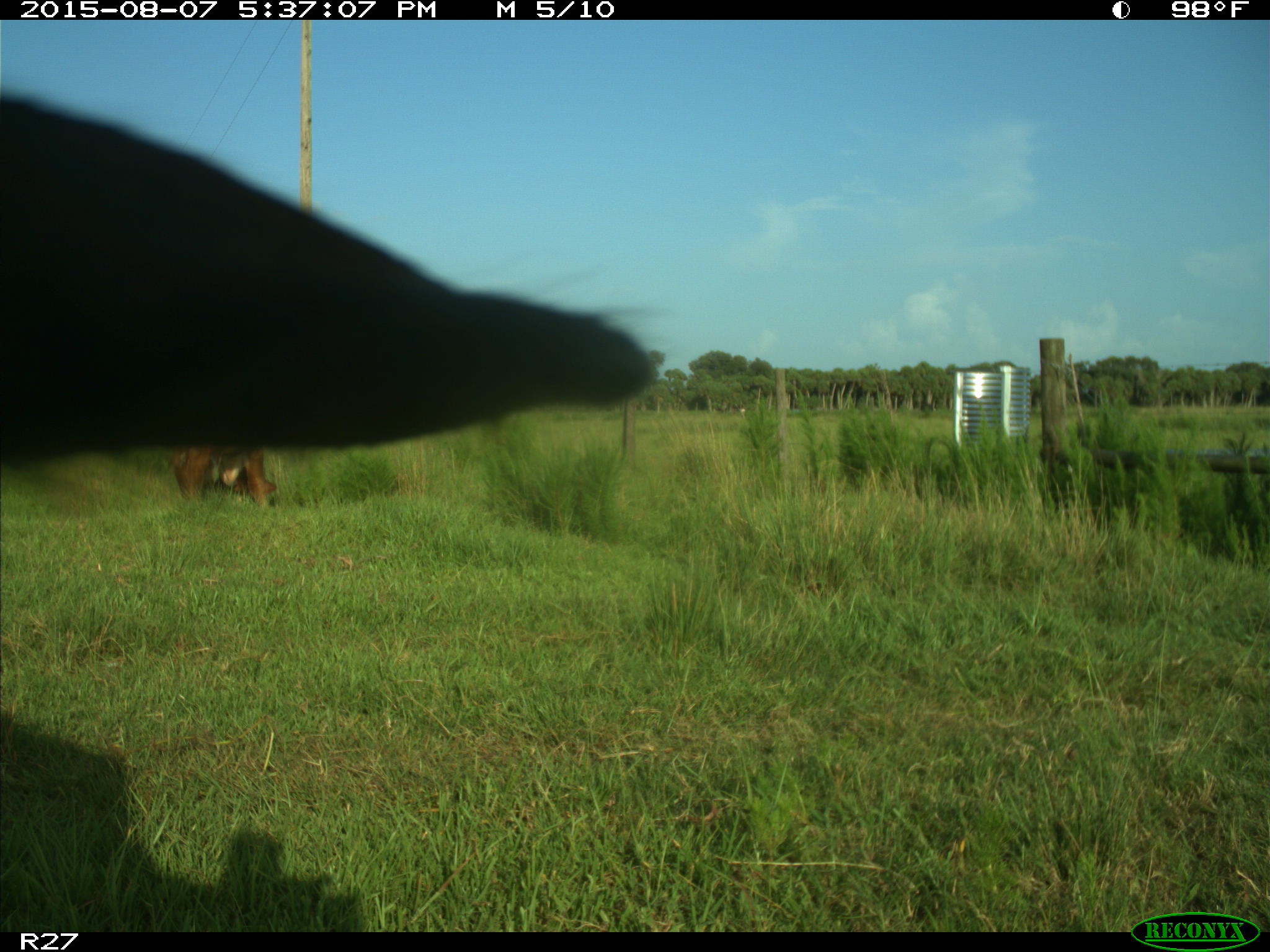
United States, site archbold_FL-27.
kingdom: Animalia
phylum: Chordata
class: Mammalia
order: Artiodactyla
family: Bovidae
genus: Bos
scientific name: Bos taurus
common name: domestic cow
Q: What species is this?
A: Bos taurus (domestic cow).